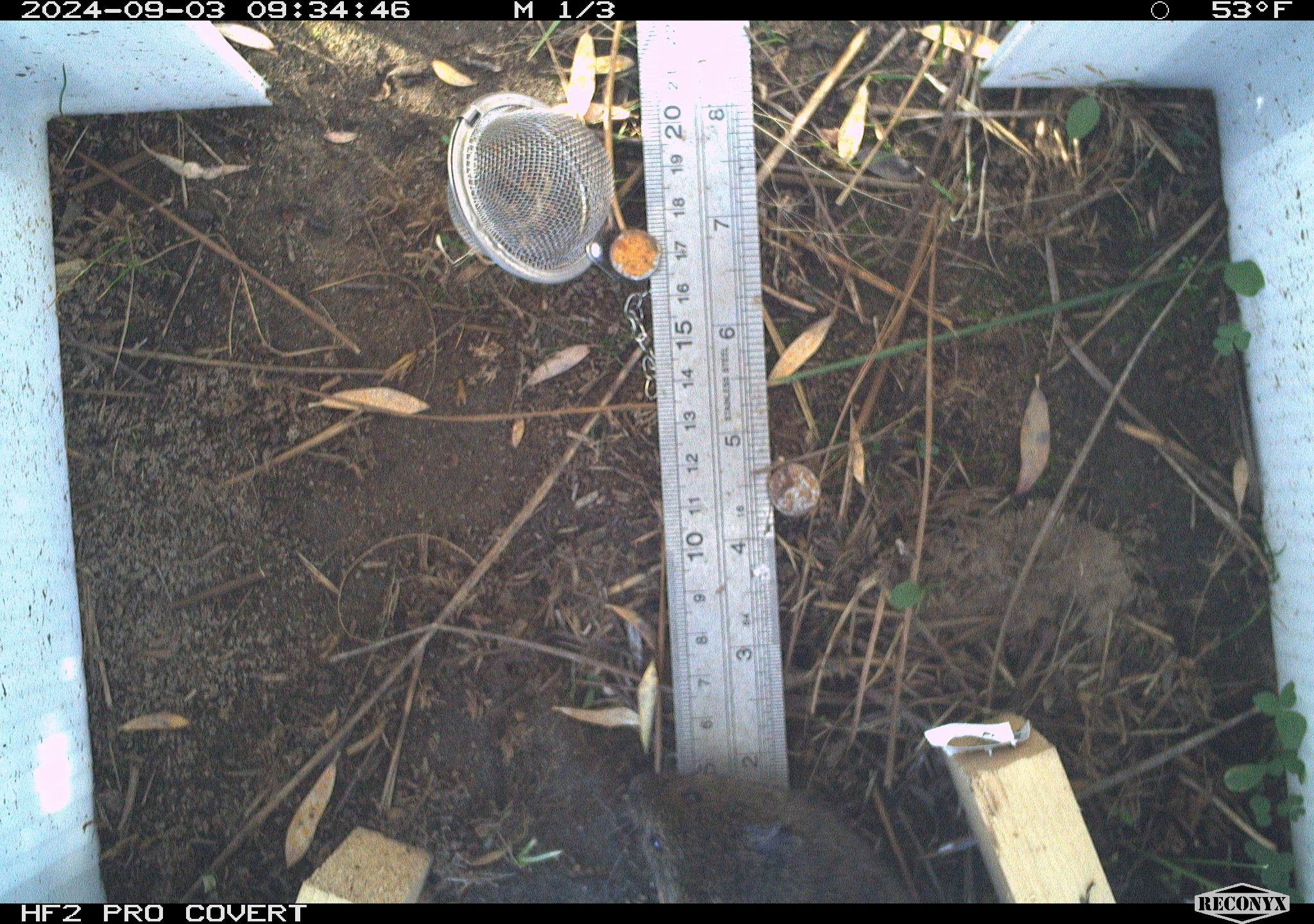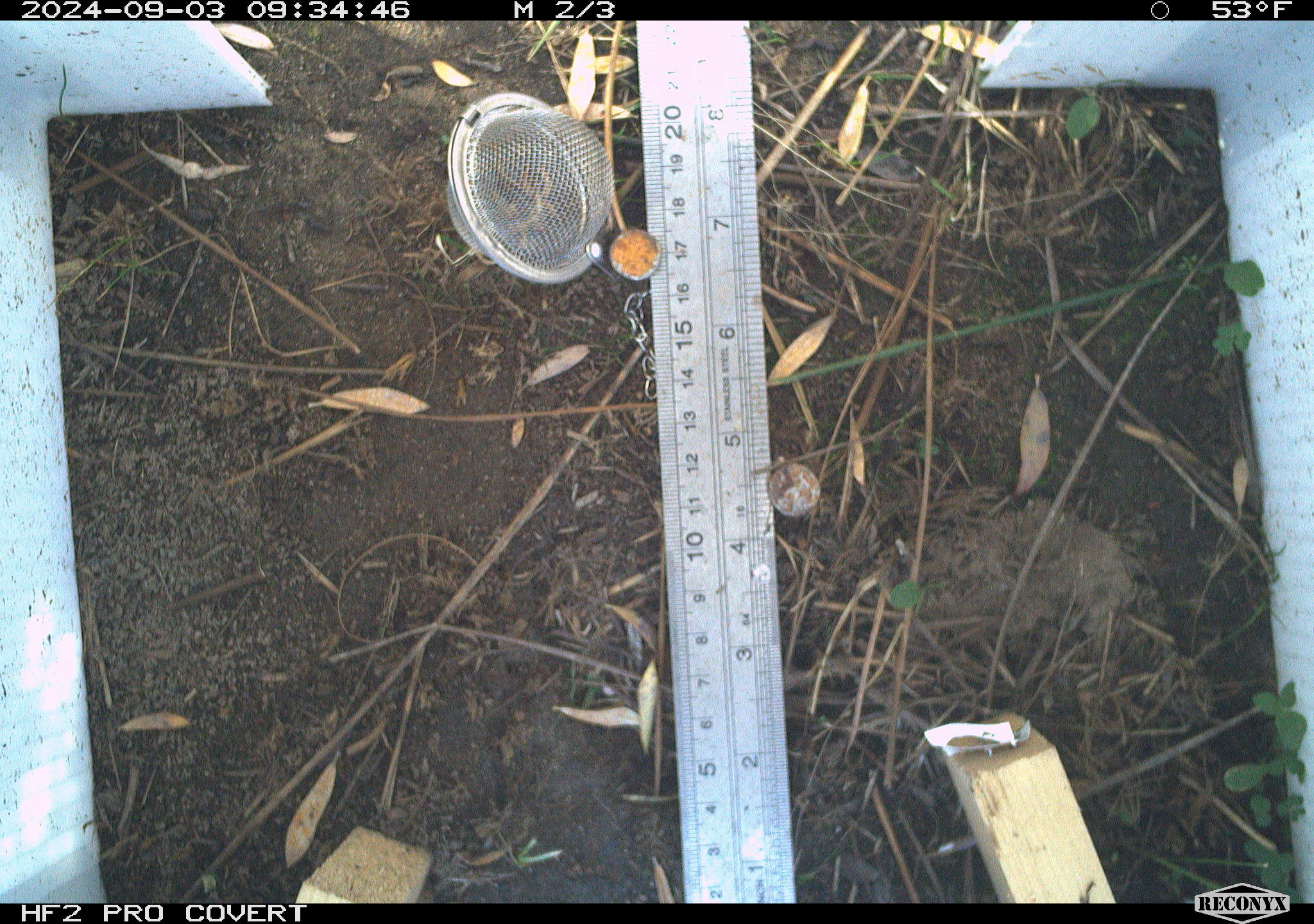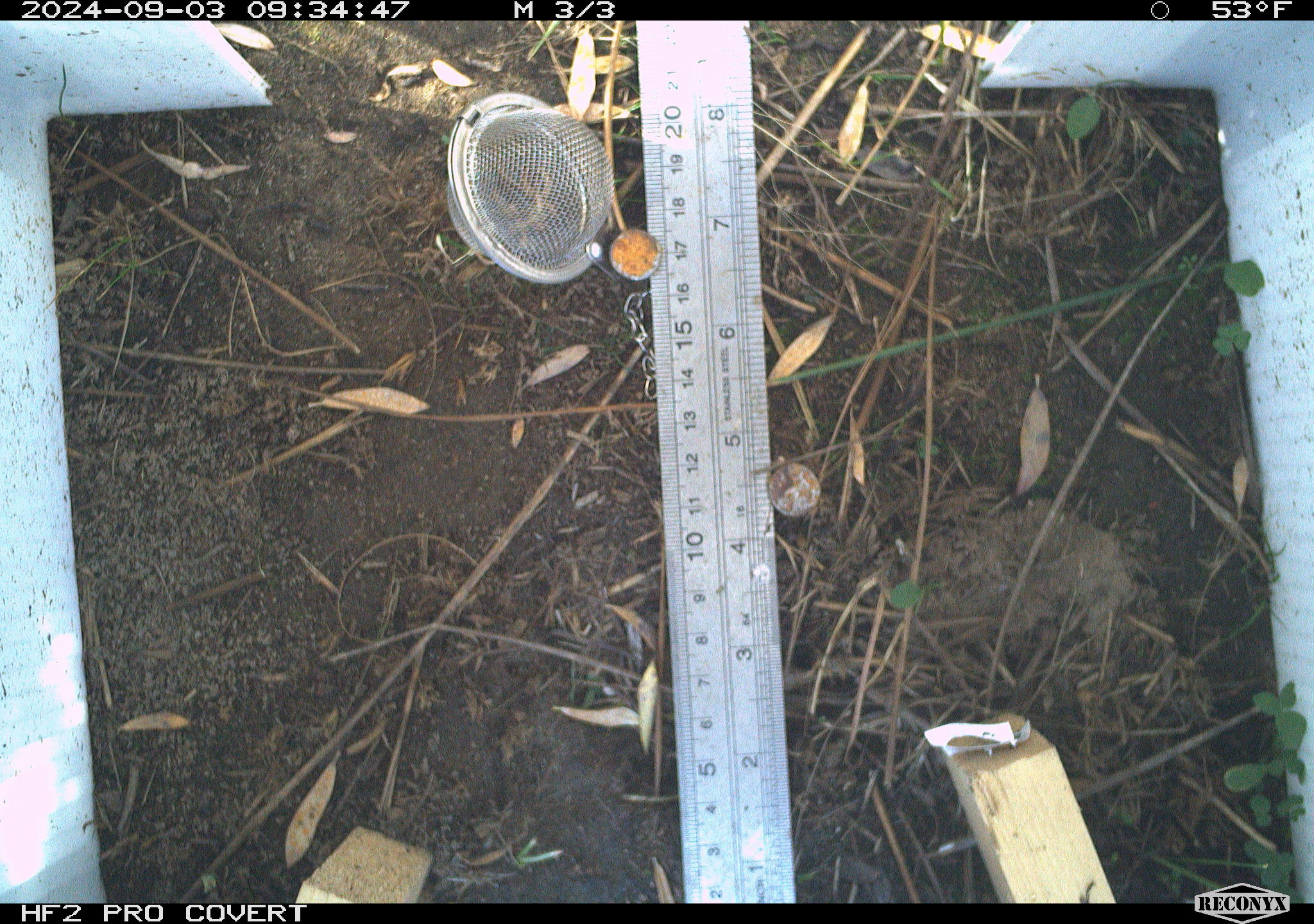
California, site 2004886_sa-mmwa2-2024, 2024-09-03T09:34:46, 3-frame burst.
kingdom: Animalia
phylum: Chordata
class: Mammalia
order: Rodentia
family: Cricetidae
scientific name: Arvicolinae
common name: voles, lemmings, and muskrats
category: arvicolinae subfamily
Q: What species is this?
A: Arvicolinae subfamily (voles, lemmings, and muskrats) (Arvicolinae).